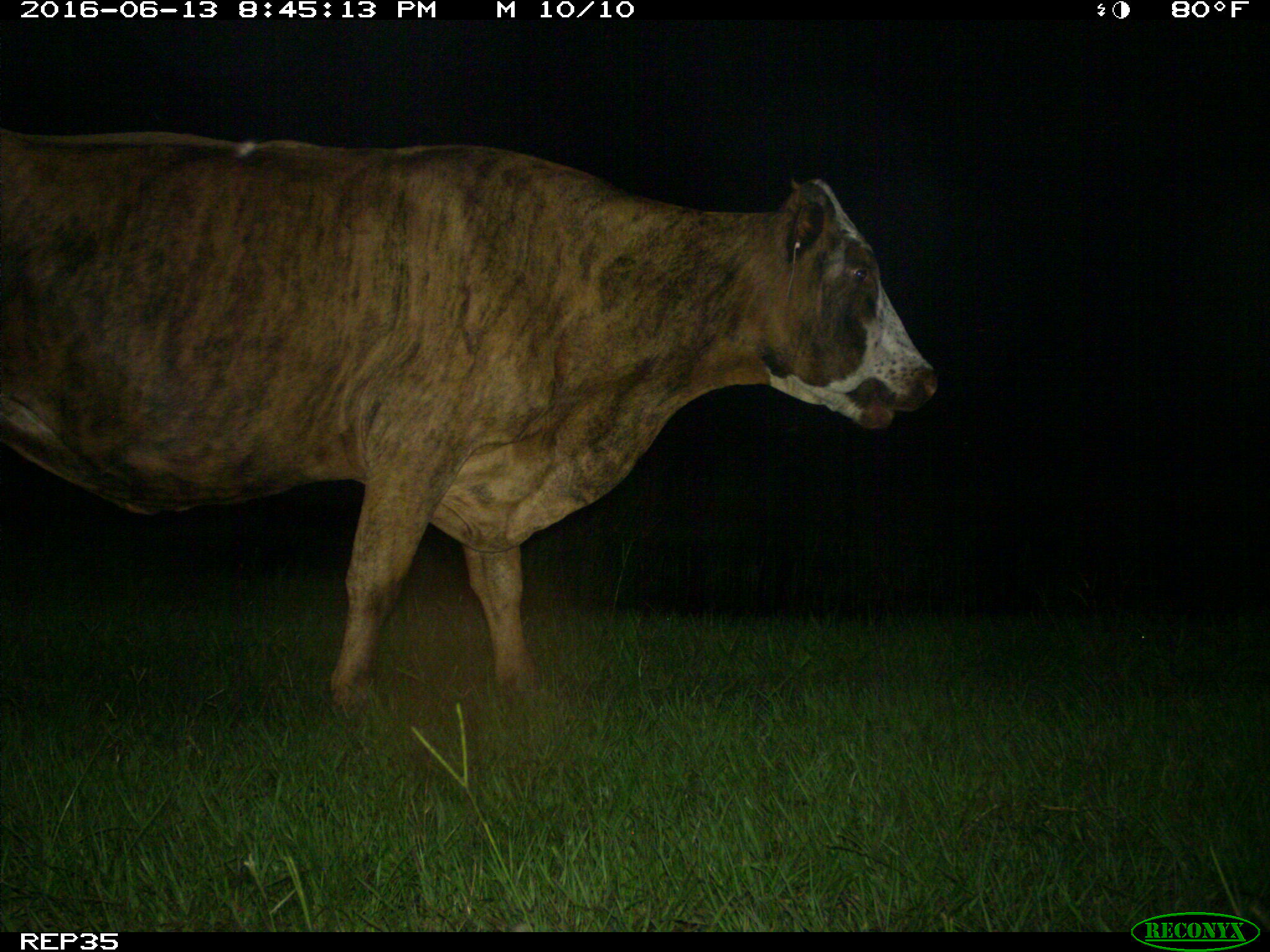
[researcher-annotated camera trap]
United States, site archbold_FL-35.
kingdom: Animalia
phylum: Chordata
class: Mammalia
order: Artiodactyla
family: Bovidae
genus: Bos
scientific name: Bos taurus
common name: domestic cow